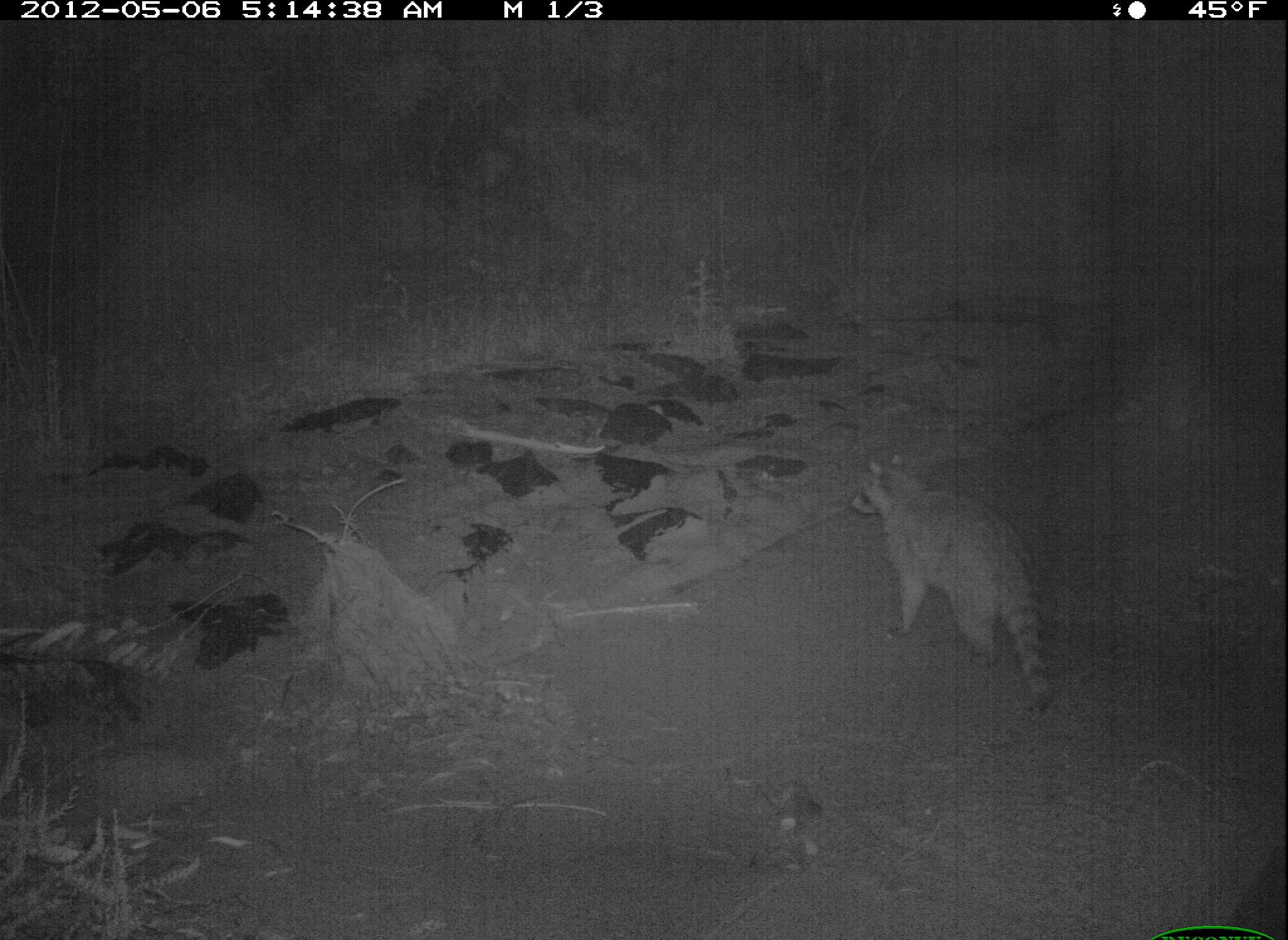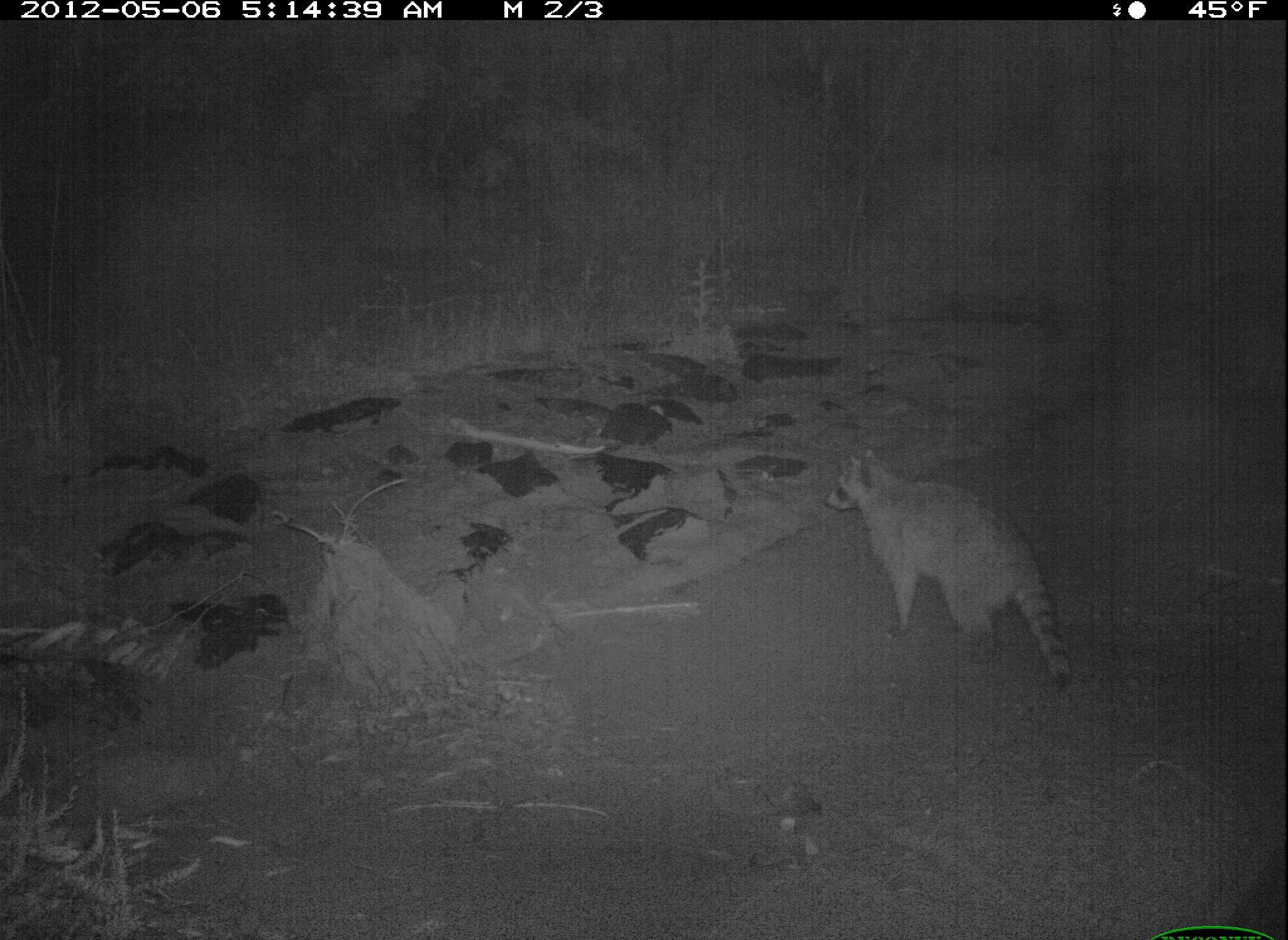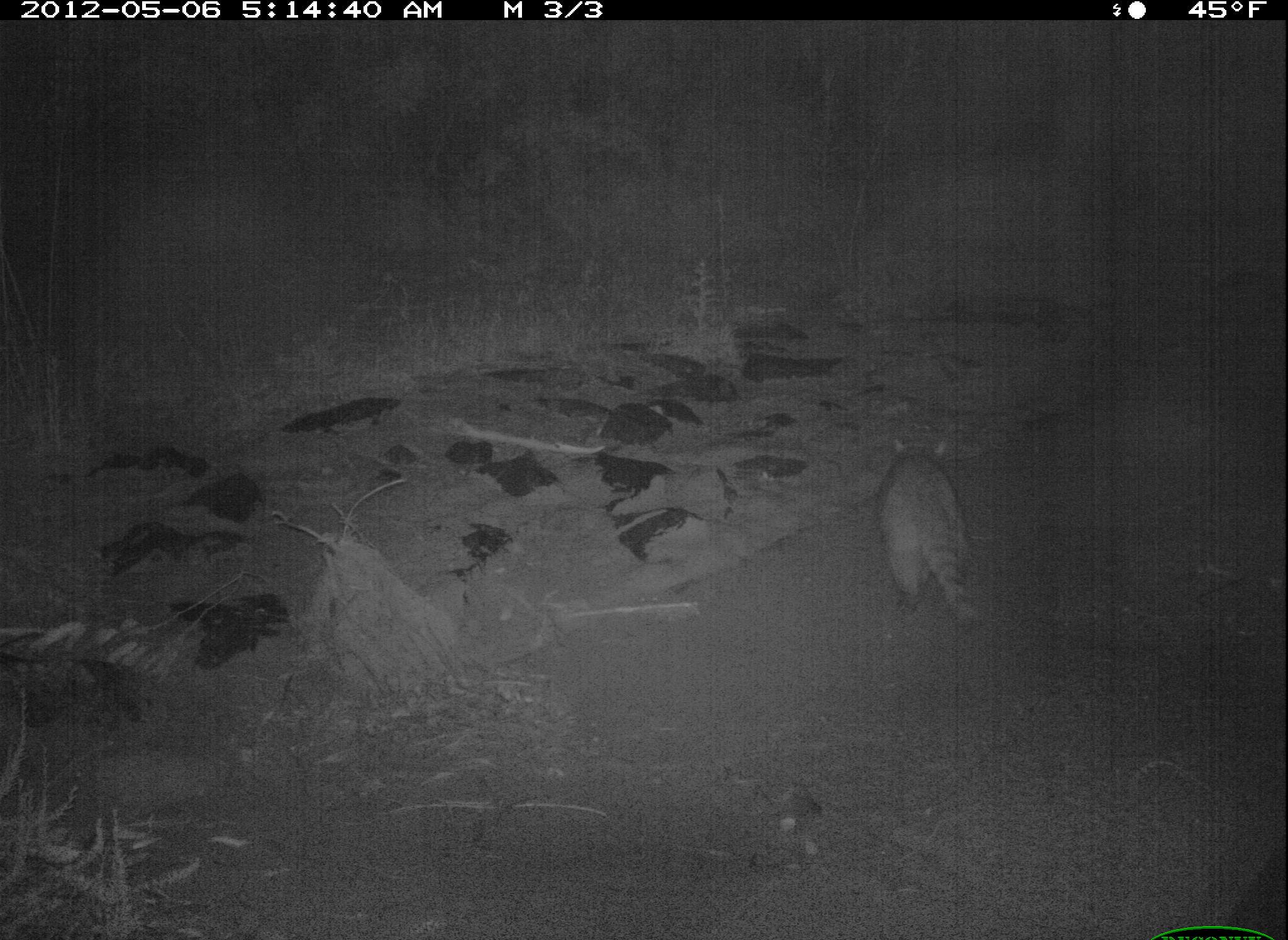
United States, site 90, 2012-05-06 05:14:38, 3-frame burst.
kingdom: Animalia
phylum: Chordata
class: Mammalia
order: Carnivora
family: Procyonidae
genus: Procyon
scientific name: Procyon lotor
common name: raccoon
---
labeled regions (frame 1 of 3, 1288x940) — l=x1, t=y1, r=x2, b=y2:
raccoon: l=824, t=443, r=1077, b=709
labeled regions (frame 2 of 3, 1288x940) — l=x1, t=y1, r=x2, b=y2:
raccoon: l=815, t=437, r=1088, b=705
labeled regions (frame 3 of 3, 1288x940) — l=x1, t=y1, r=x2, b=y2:
raccoon: l=853, t=427, r=1019, b=636